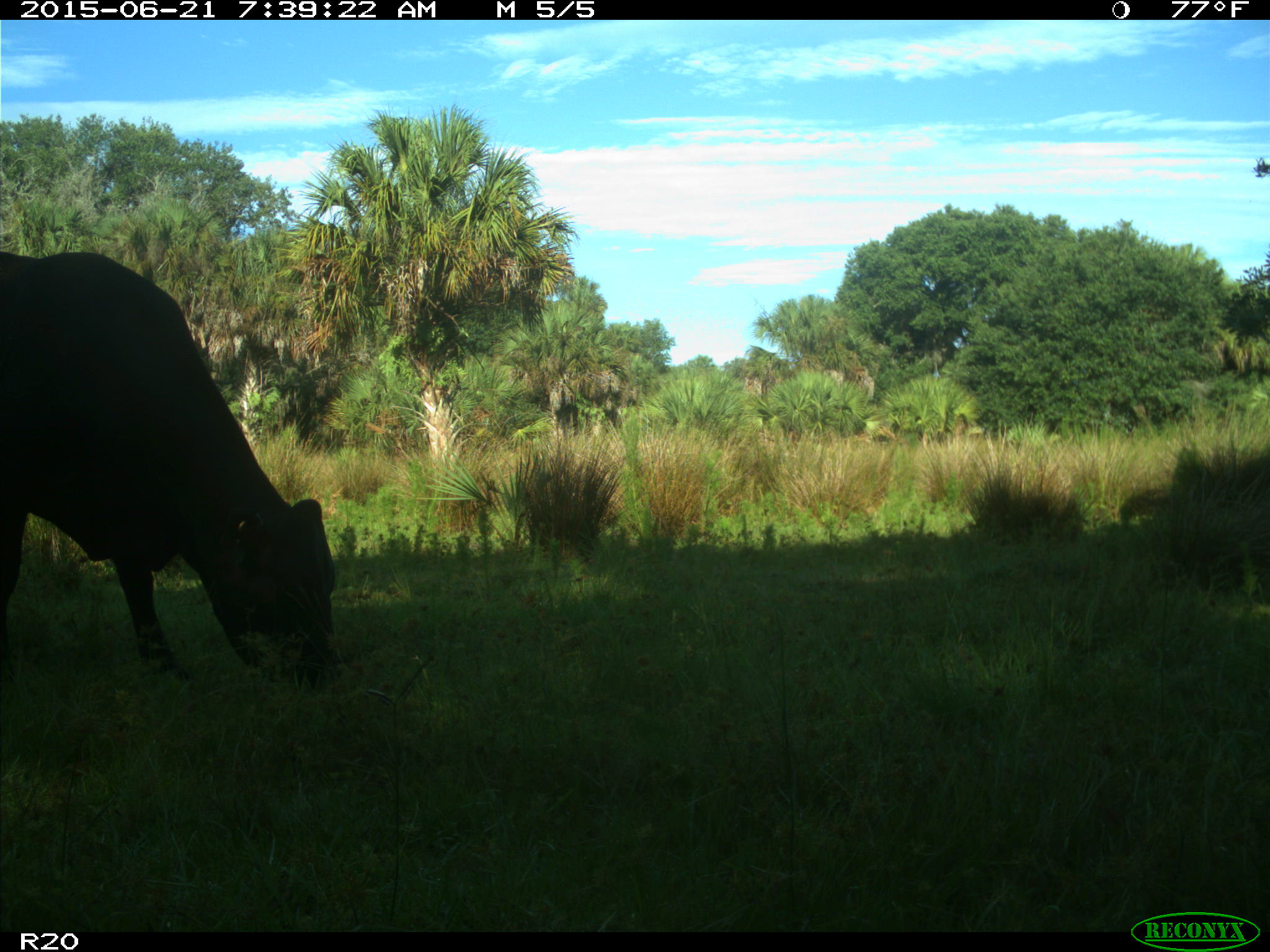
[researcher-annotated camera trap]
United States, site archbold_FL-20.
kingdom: Animalia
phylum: Chordata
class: Mammalia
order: Artiodactyla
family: Bovidae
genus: Bos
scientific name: Bos taurus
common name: domestic cow